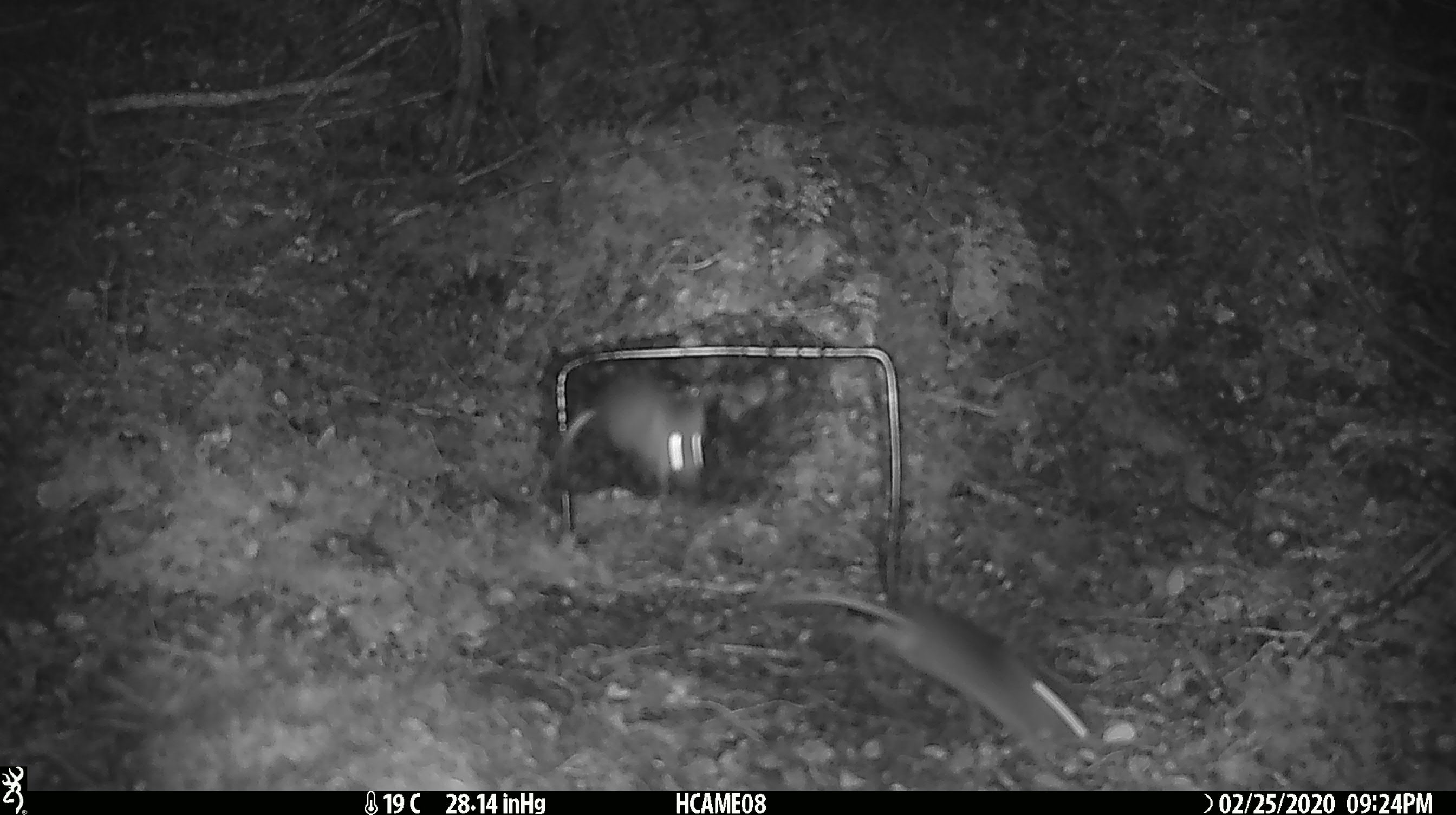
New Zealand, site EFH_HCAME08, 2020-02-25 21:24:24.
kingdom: Animalia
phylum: Chordata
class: Mammalia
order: Rodentia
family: Muridae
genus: Mus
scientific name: Mus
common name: mouse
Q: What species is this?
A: Mouse (Mus).